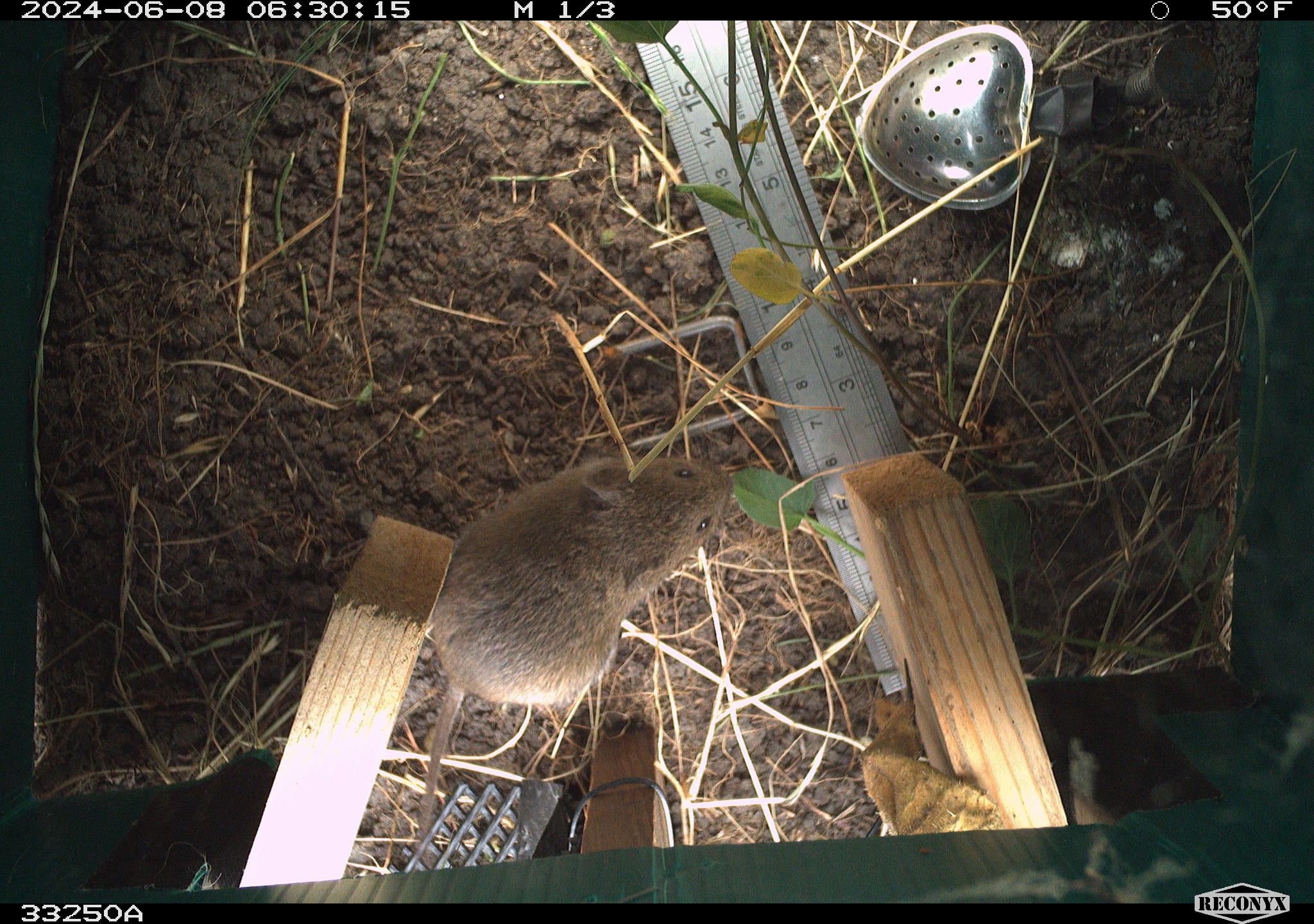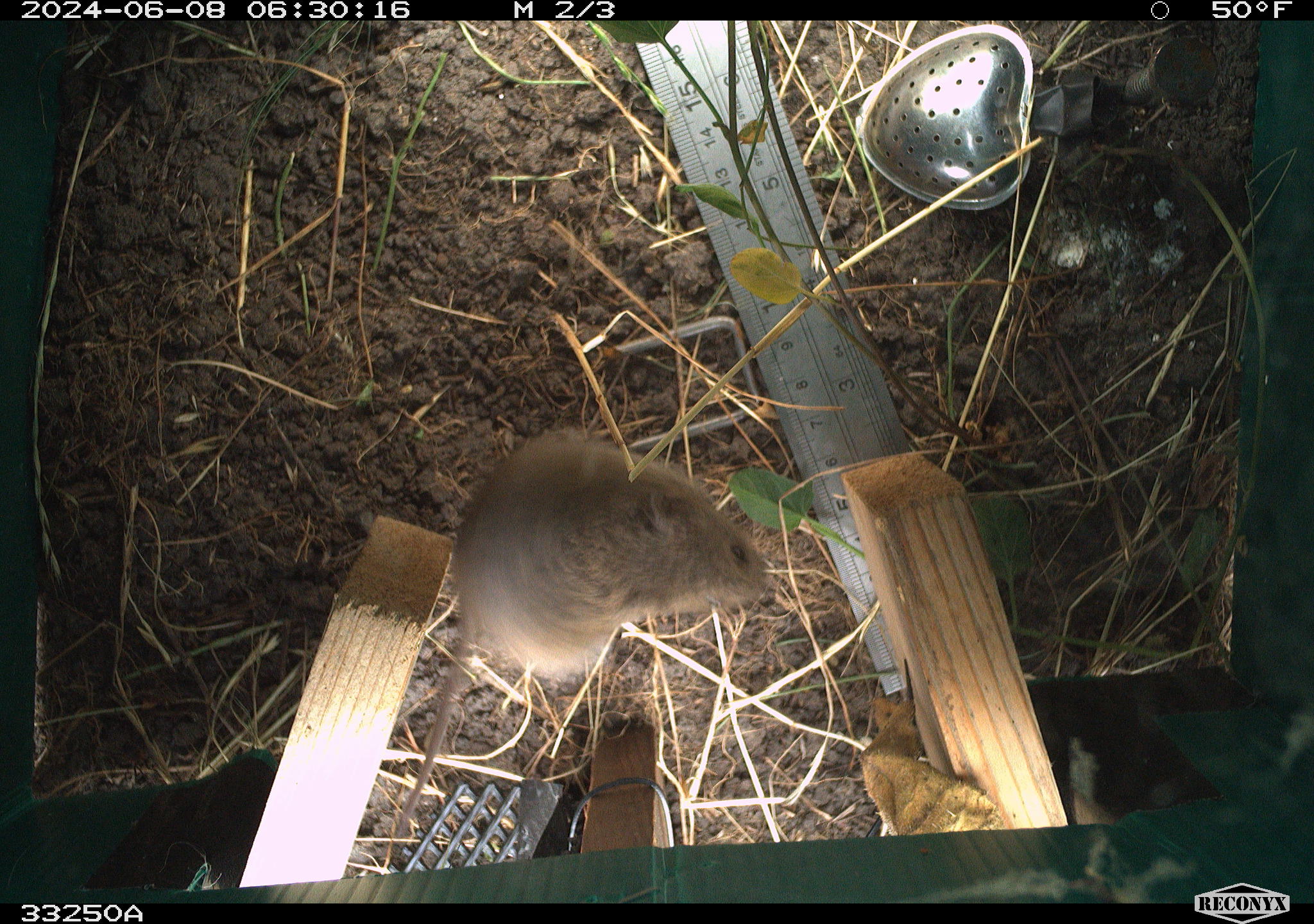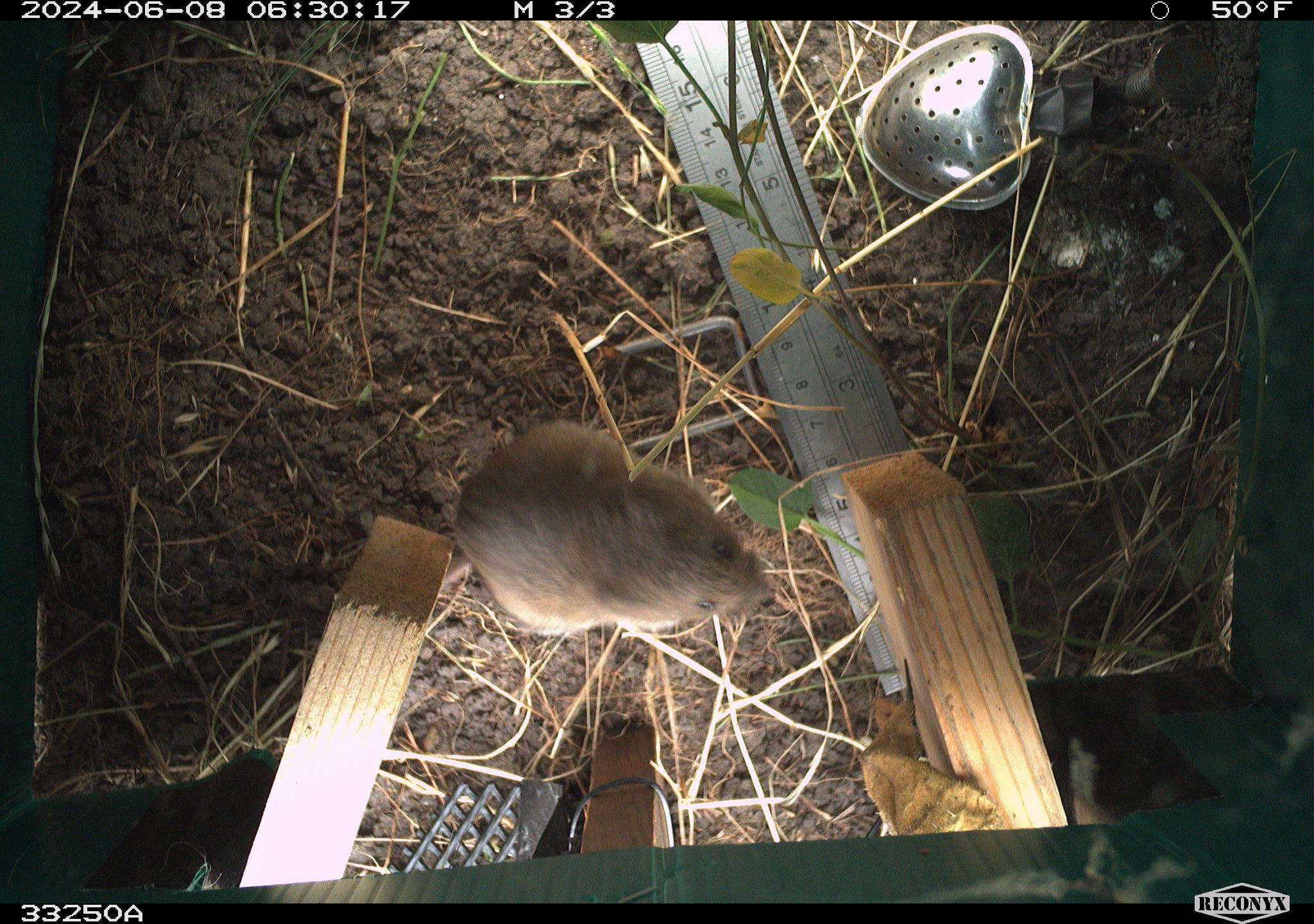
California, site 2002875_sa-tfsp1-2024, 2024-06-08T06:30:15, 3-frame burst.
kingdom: Animalia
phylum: Chordata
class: Mammalia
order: Rodentia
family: Cricetidae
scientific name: Arvicolinae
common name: voles, lemmings, and muskrats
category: arvicolinae subfamily